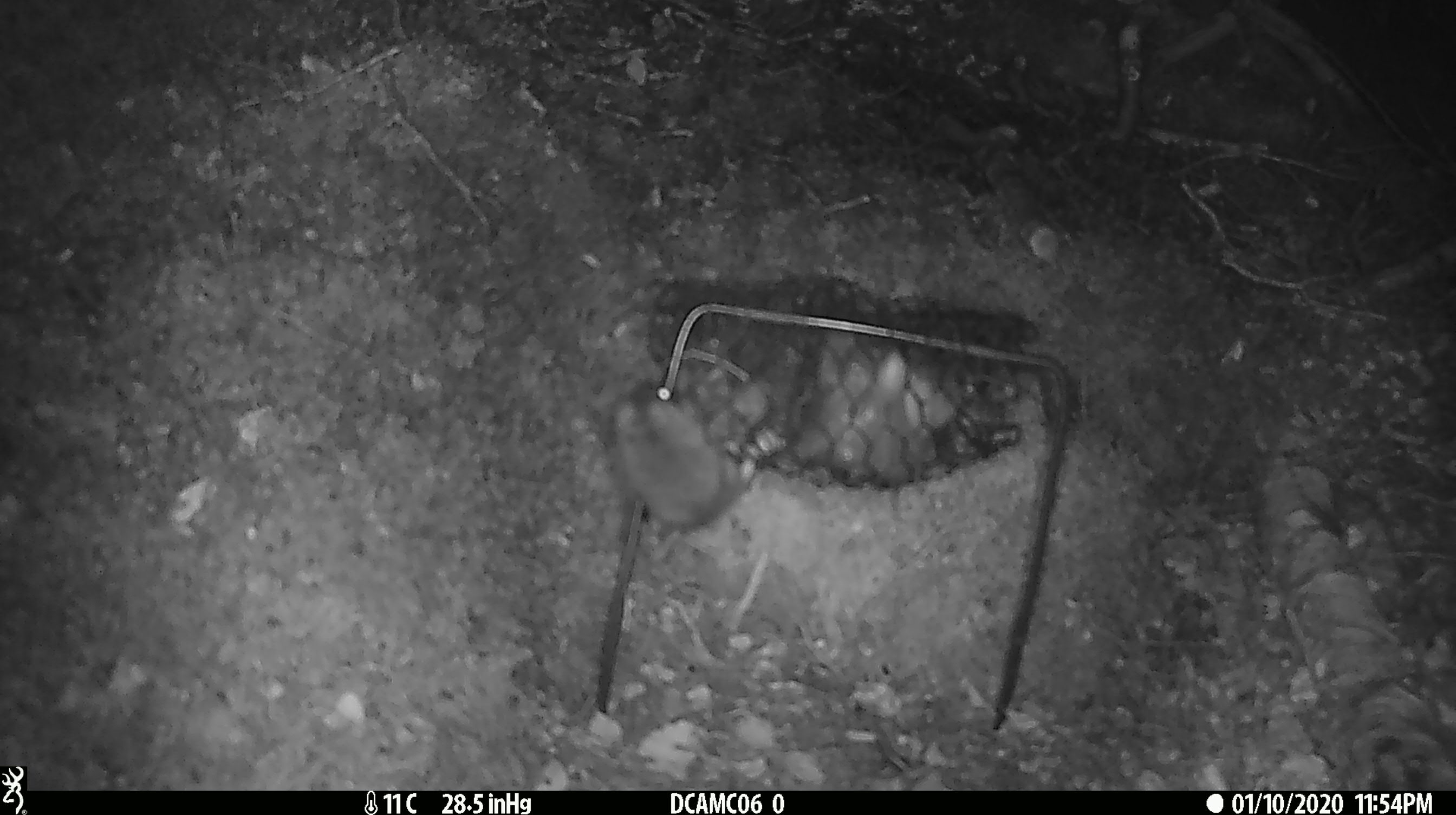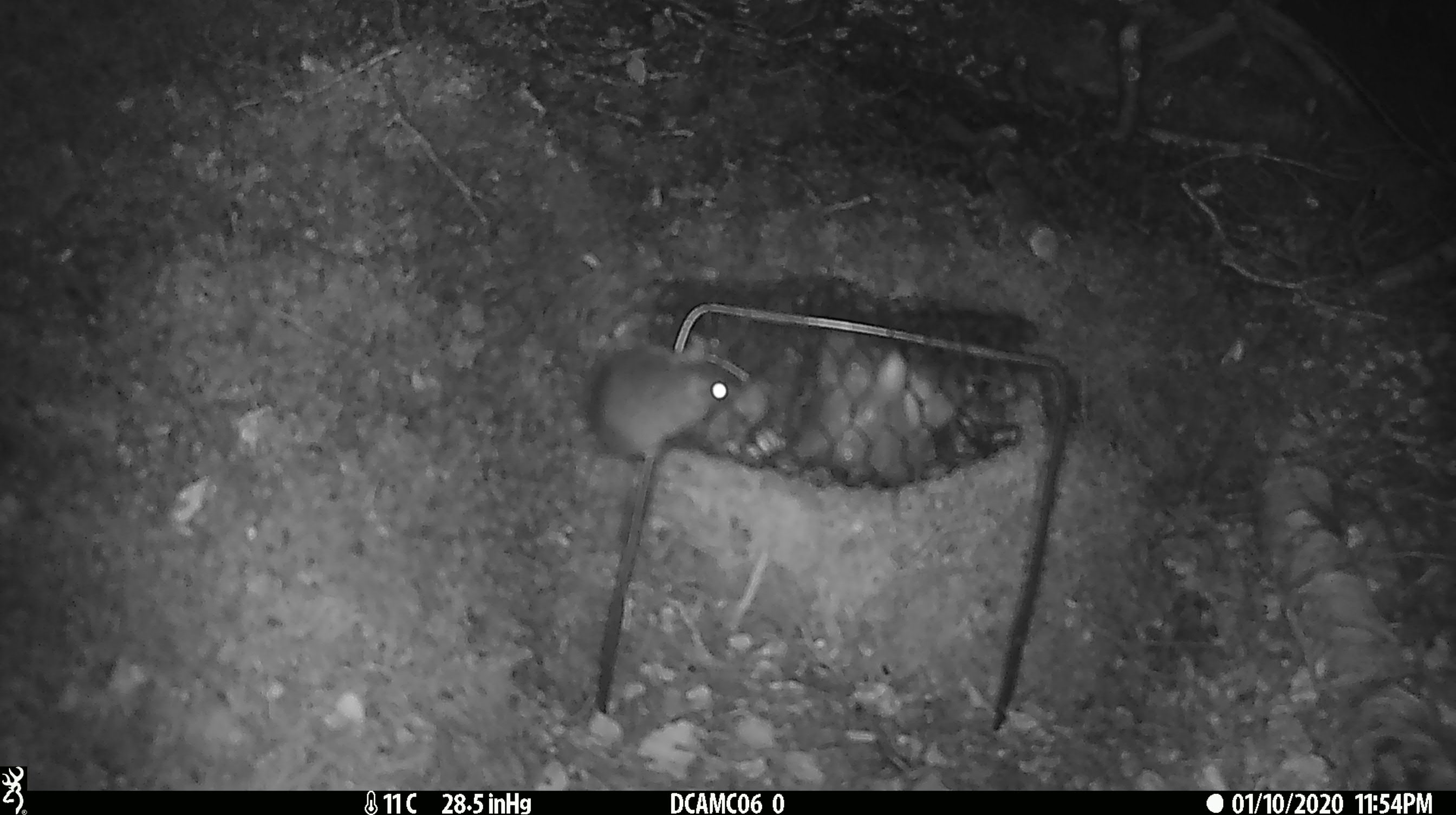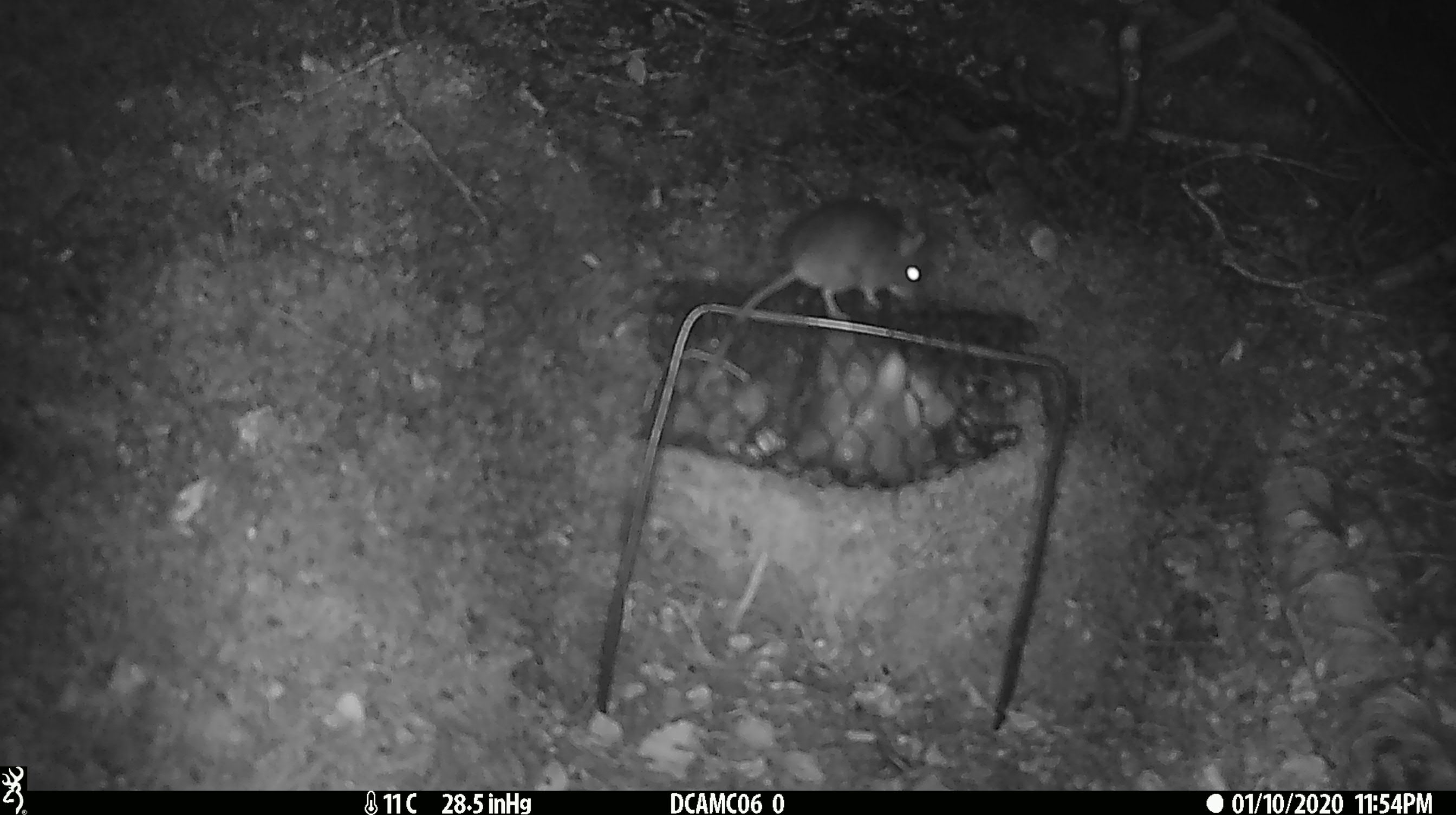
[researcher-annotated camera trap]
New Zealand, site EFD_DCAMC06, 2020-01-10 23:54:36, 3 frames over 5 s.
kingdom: Animalia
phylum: Chordata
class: Mammalia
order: Rodentia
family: Muridae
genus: Mus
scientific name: Mus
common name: mouse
Mouse (Mus).